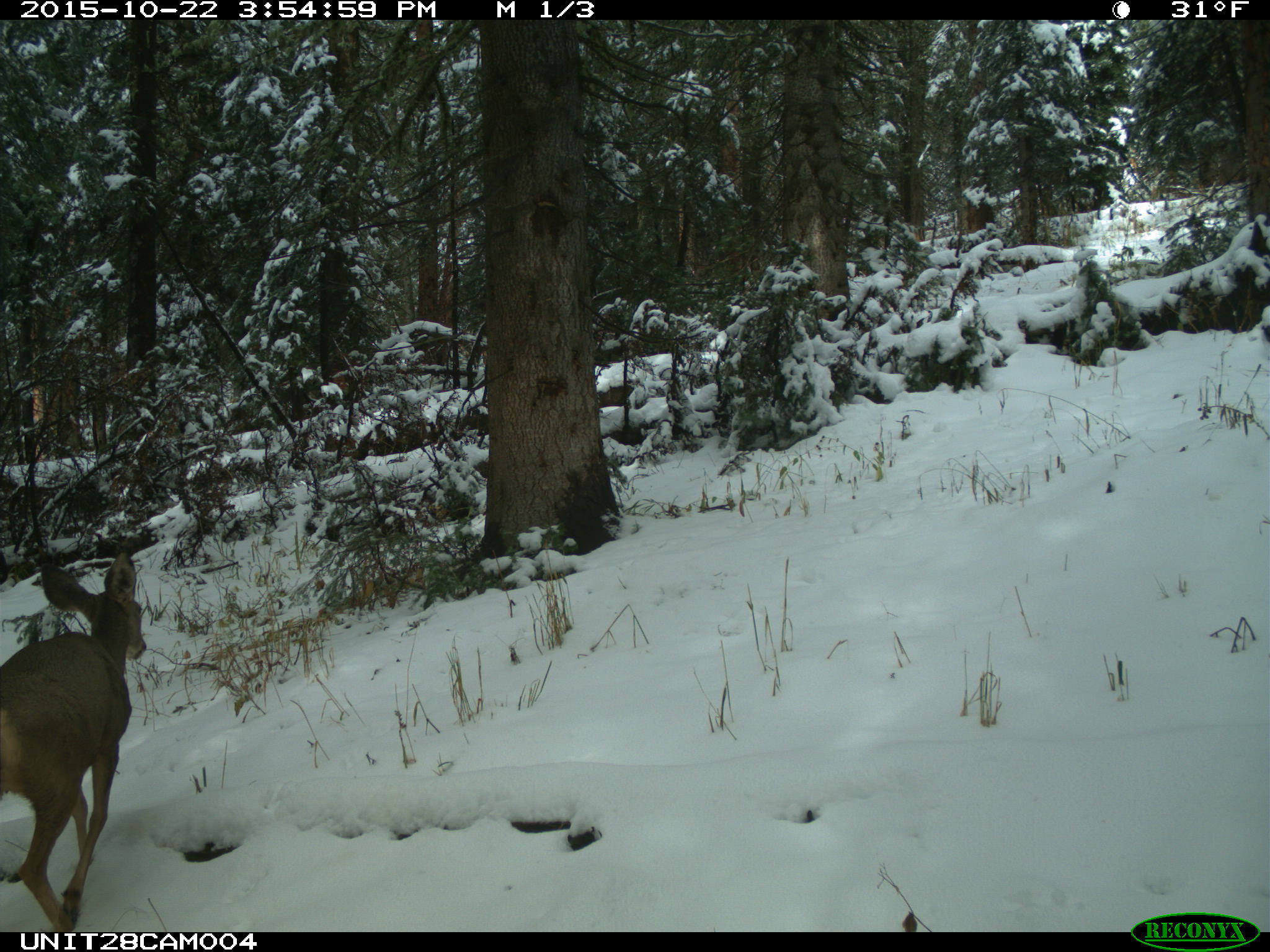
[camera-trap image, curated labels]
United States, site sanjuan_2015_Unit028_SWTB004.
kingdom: Animalia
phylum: Chordata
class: Mammalia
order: Artiodactyla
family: Cervidae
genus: Odocoileus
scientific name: Odocoileus hemionus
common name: mule deer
Odocoileus hemionus (mule deer).